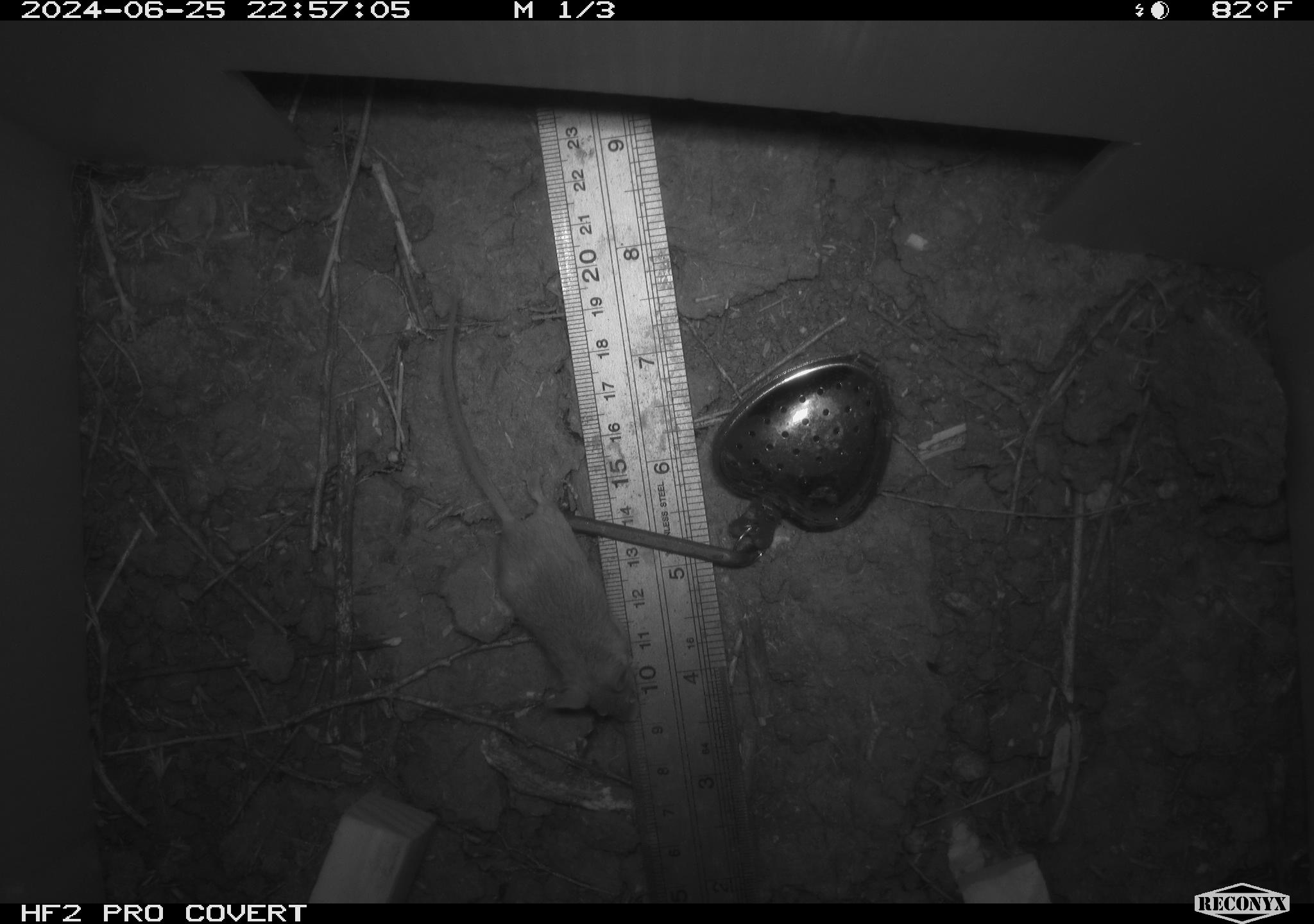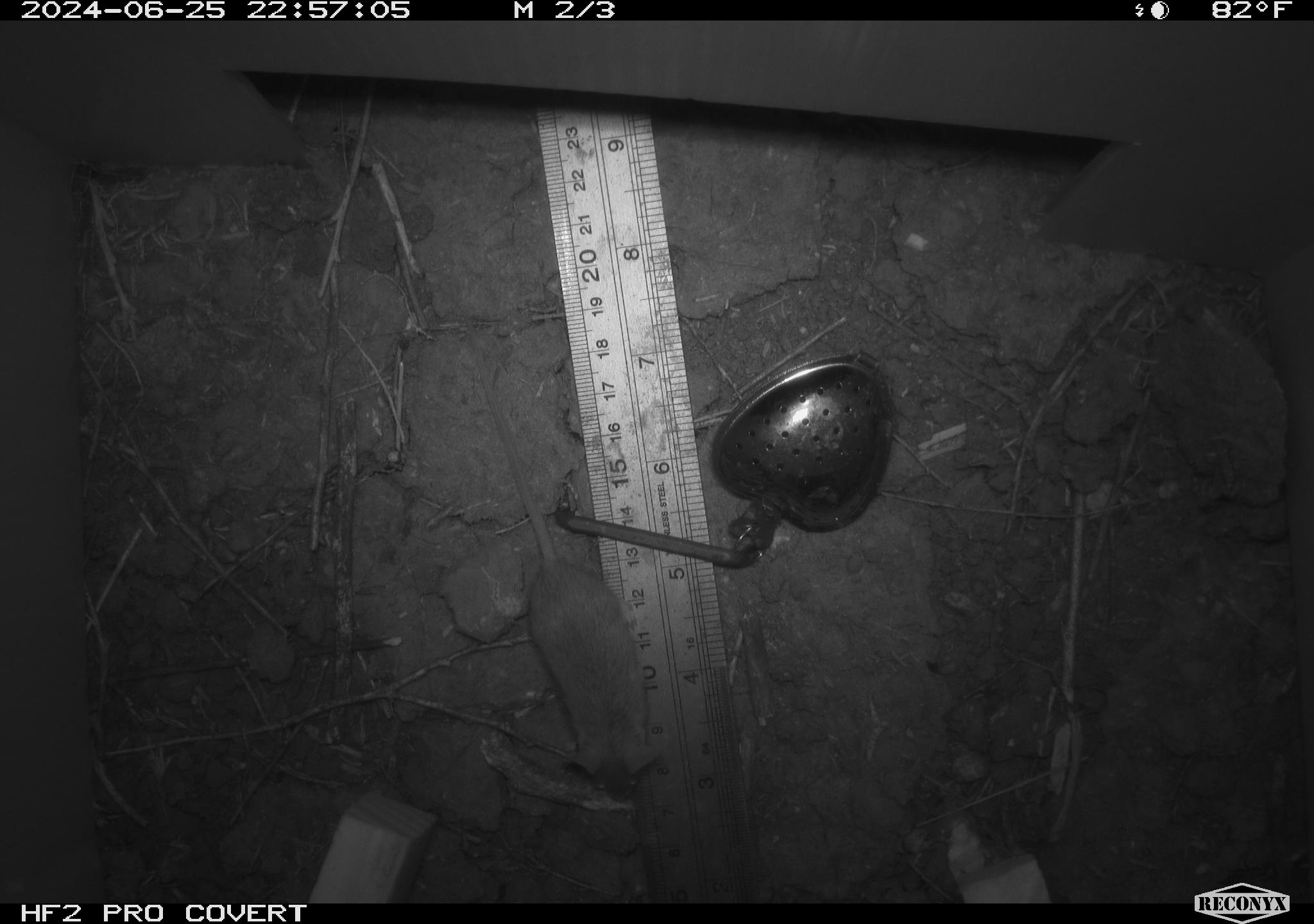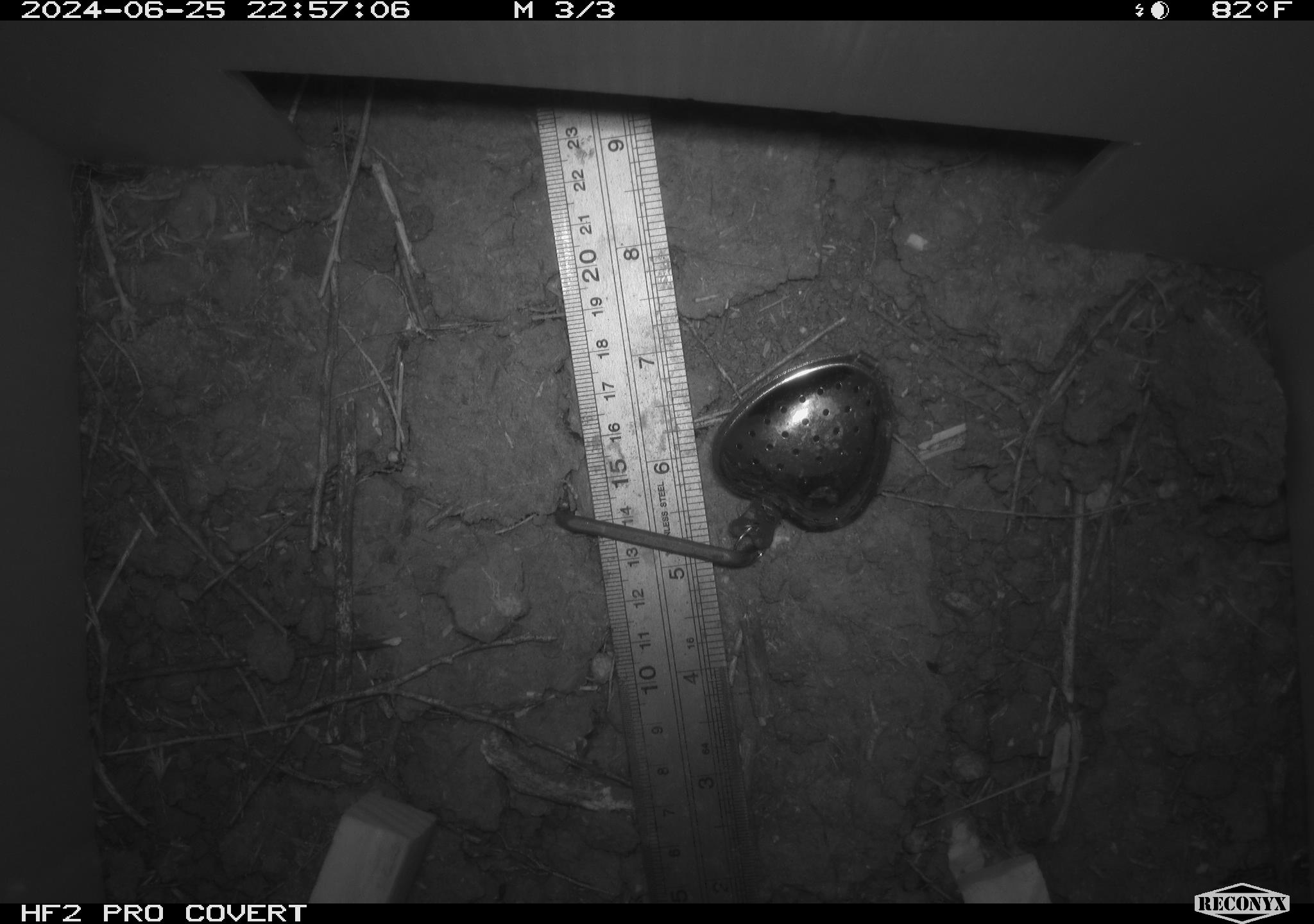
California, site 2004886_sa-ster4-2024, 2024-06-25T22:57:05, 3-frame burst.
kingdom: Animalia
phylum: Chordata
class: Mammalia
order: Rodentia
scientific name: Rodentia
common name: mouse species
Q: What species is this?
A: Mouse species (Rodentia).